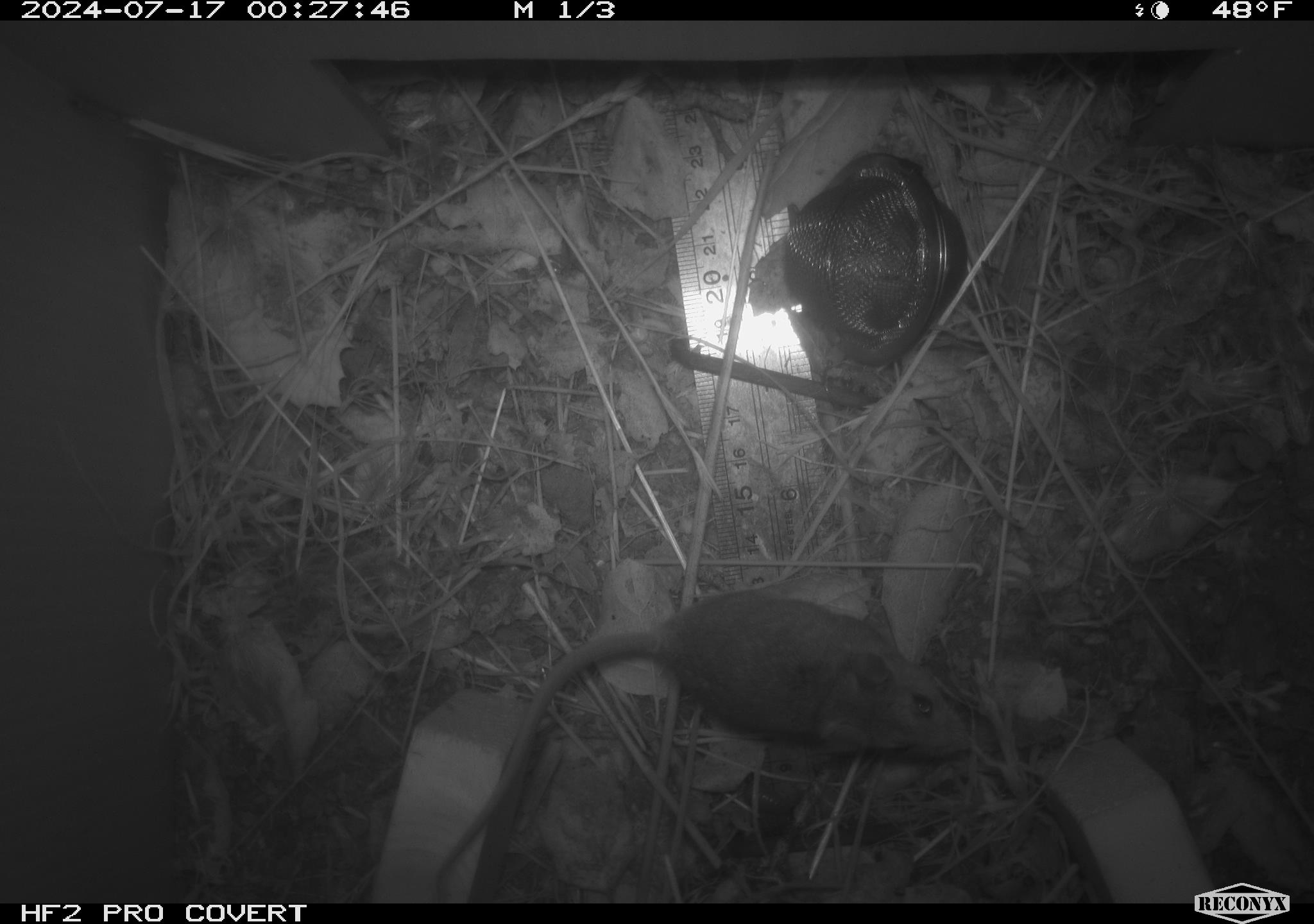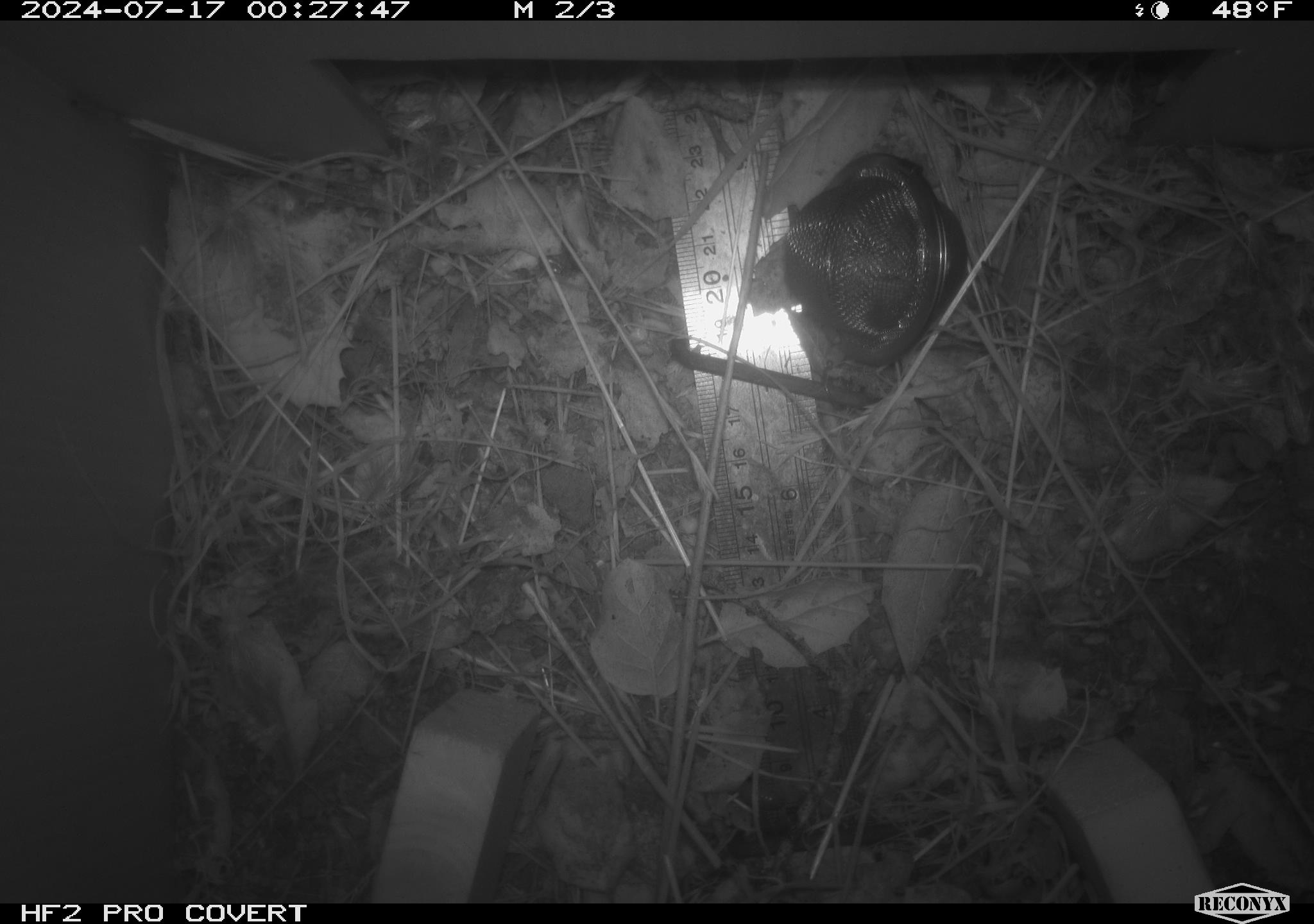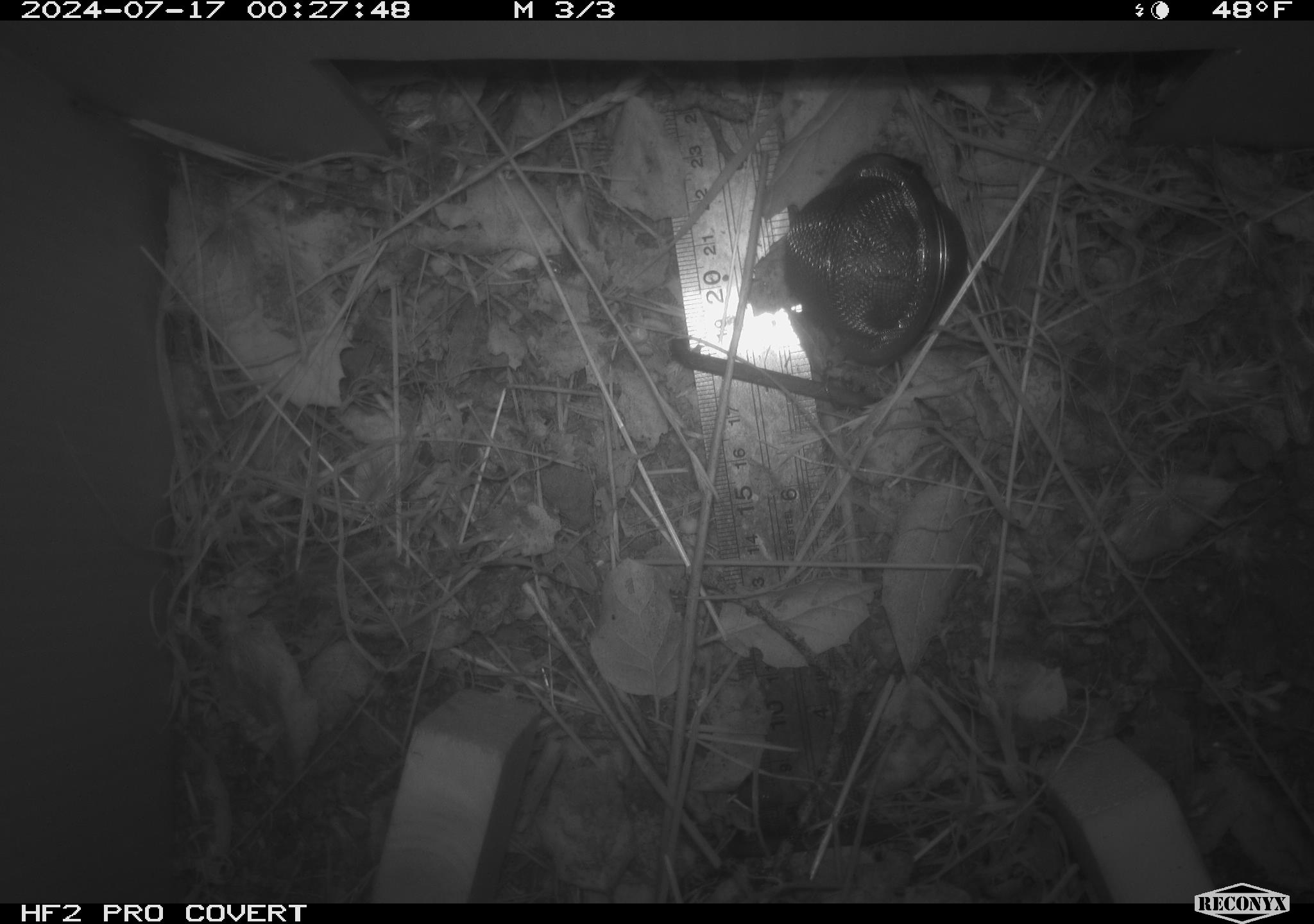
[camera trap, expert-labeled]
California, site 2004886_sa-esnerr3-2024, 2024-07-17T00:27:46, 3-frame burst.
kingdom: Animalia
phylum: Chordata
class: Mammalia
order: Rodentia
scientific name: Rodentia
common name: rodent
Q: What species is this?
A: Rodent (Rodentia).